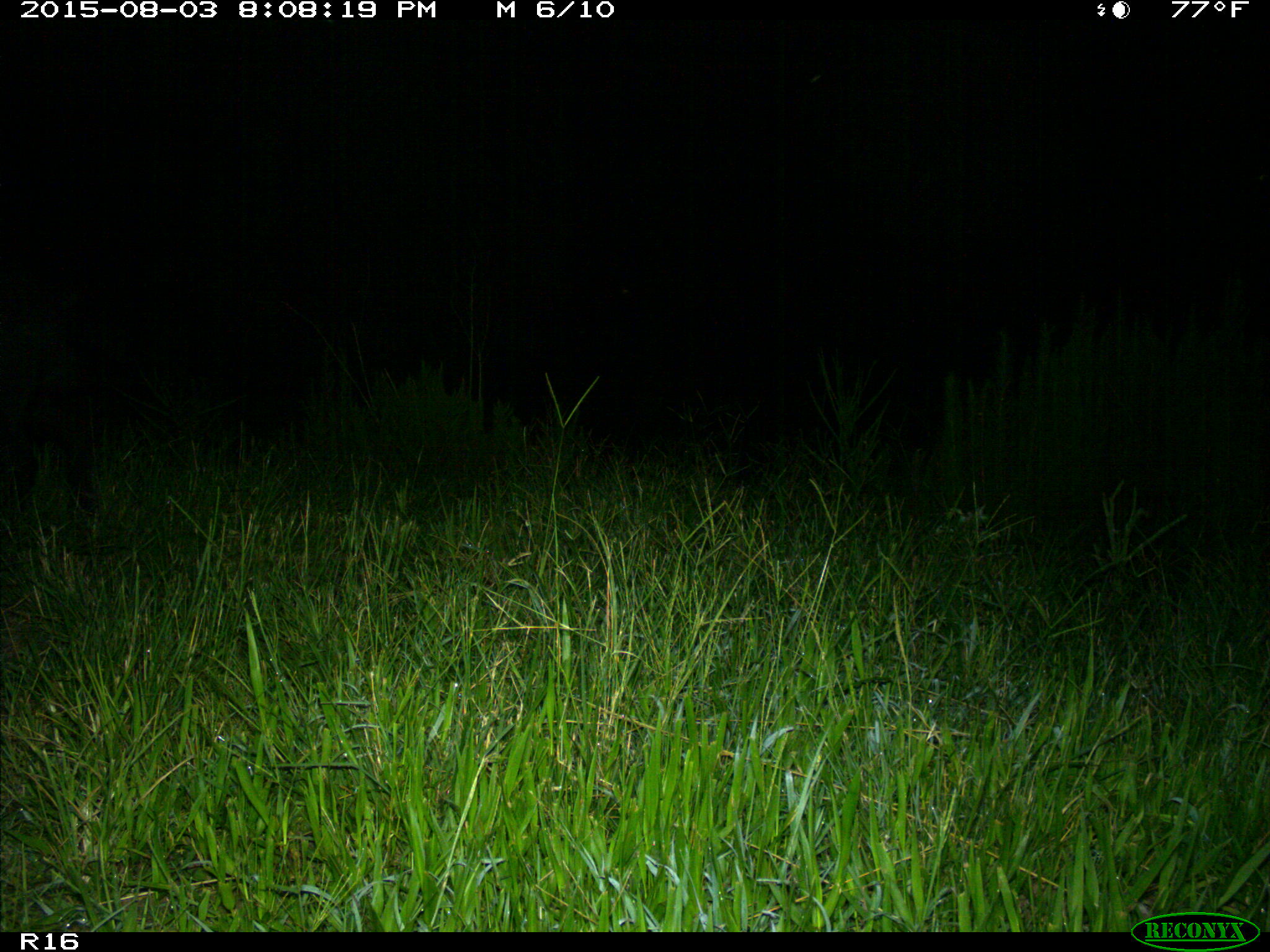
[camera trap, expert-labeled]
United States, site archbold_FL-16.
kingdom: Animalia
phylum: Chordata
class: Mammalia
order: Artiodactyla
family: Suidae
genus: Sus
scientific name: Sus scrofa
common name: wild boar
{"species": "Sus scrofa (wild boar)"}